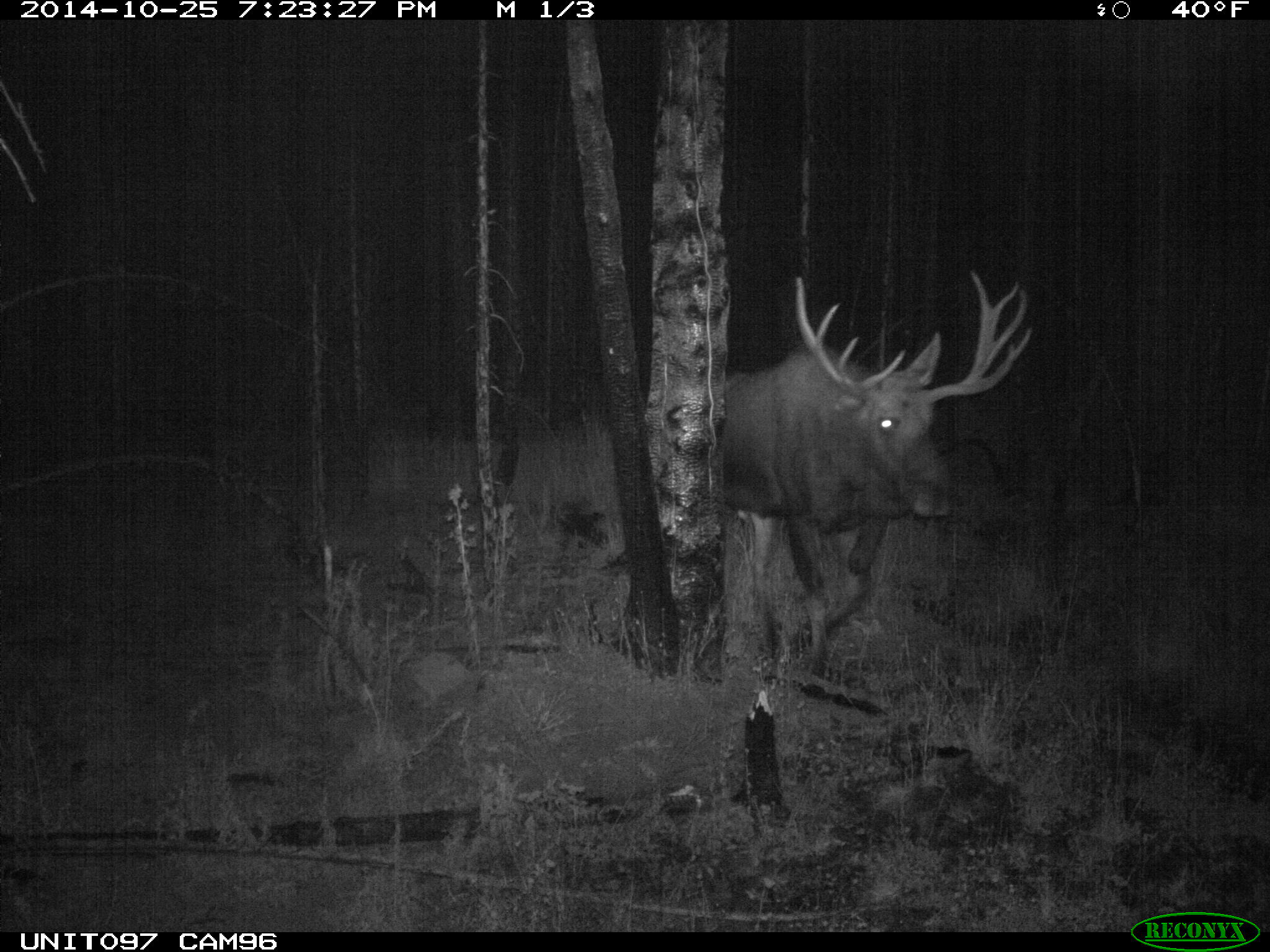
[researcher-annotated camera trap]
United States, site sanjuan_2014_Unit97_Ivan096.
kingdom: Animalia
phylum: Chordata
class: Mammalia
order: Artiodactyla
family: Cervidae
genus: Alces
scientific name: Alces alces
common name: moose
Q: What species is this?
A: Alces alces (moose).